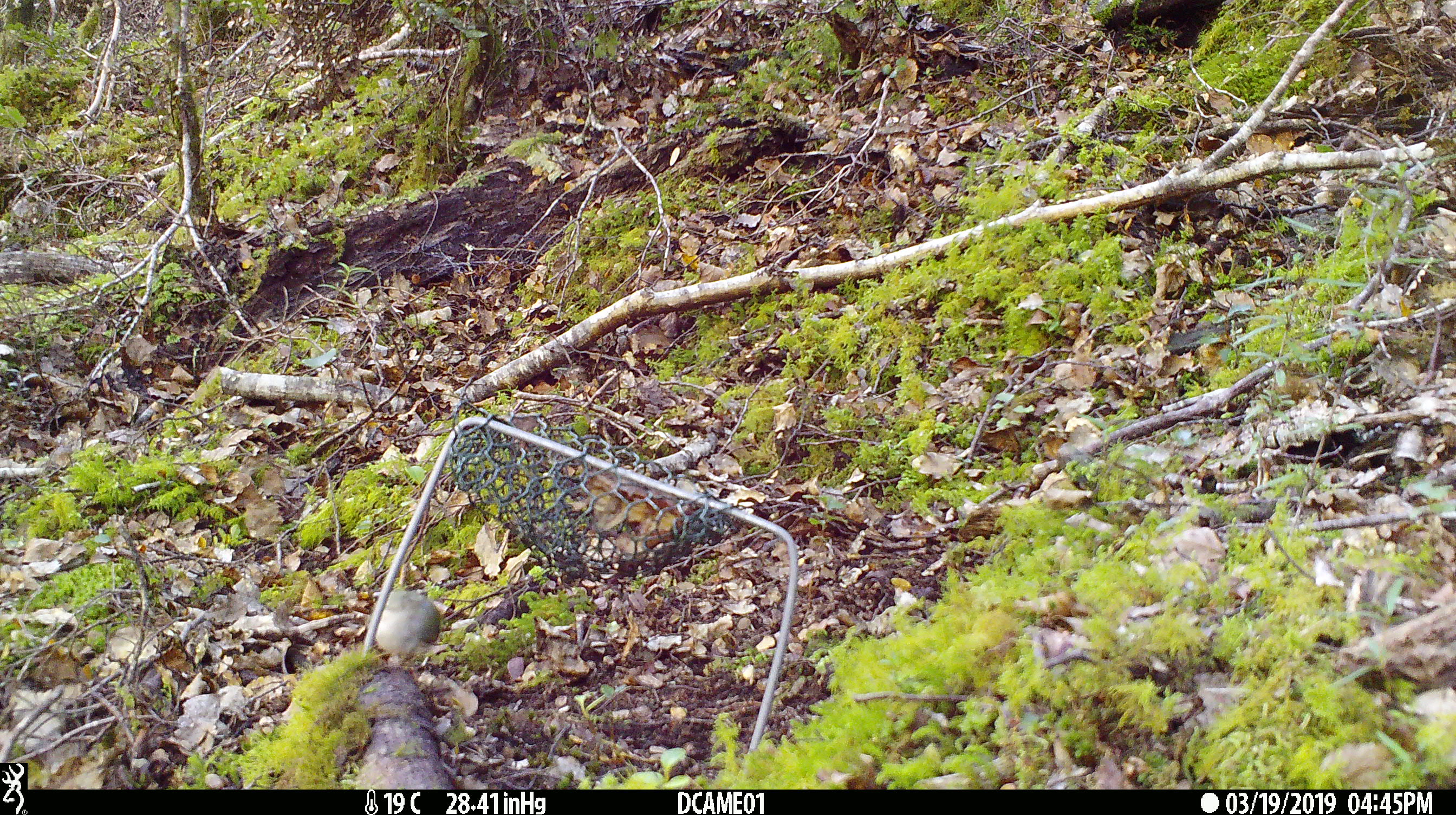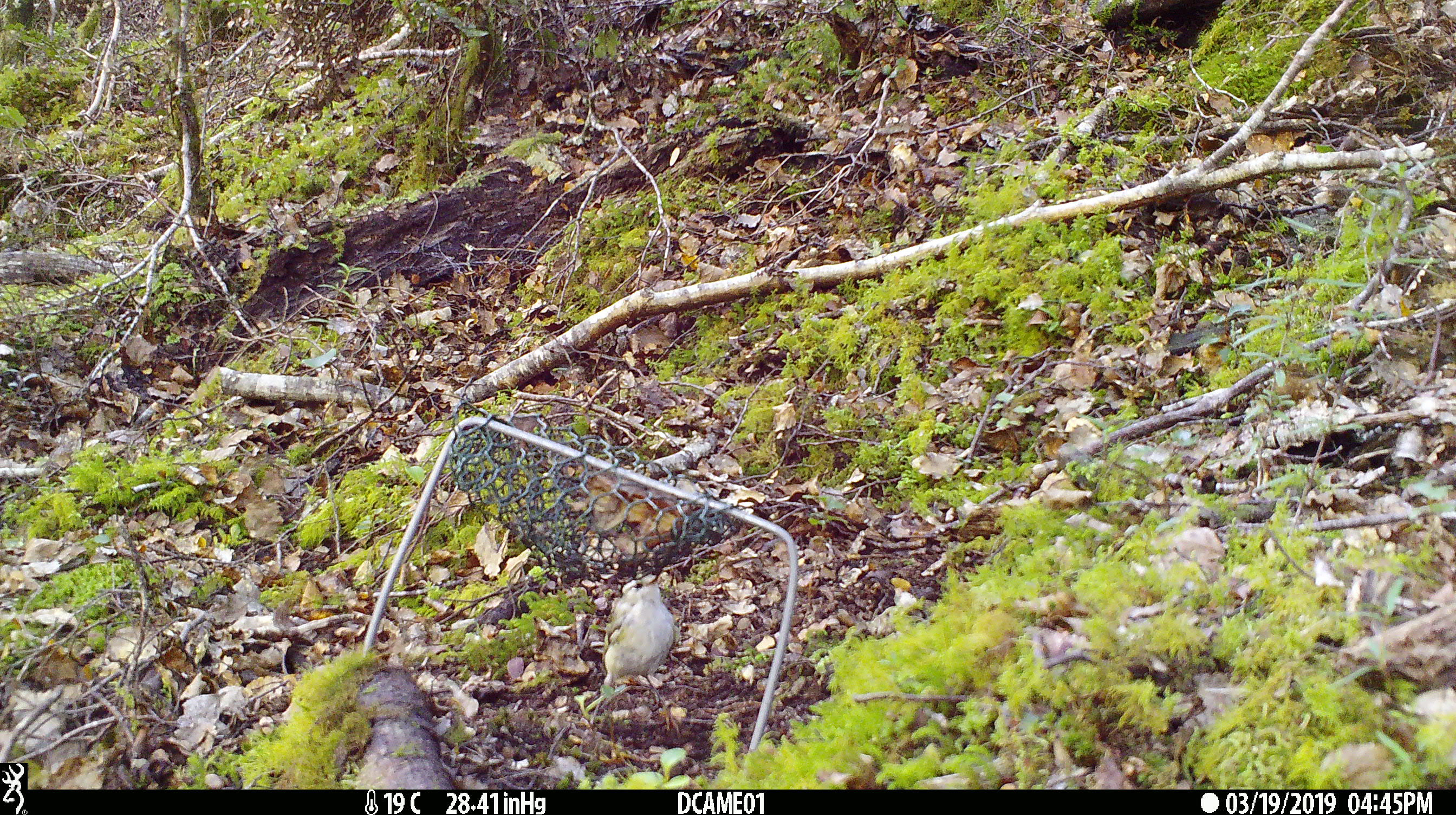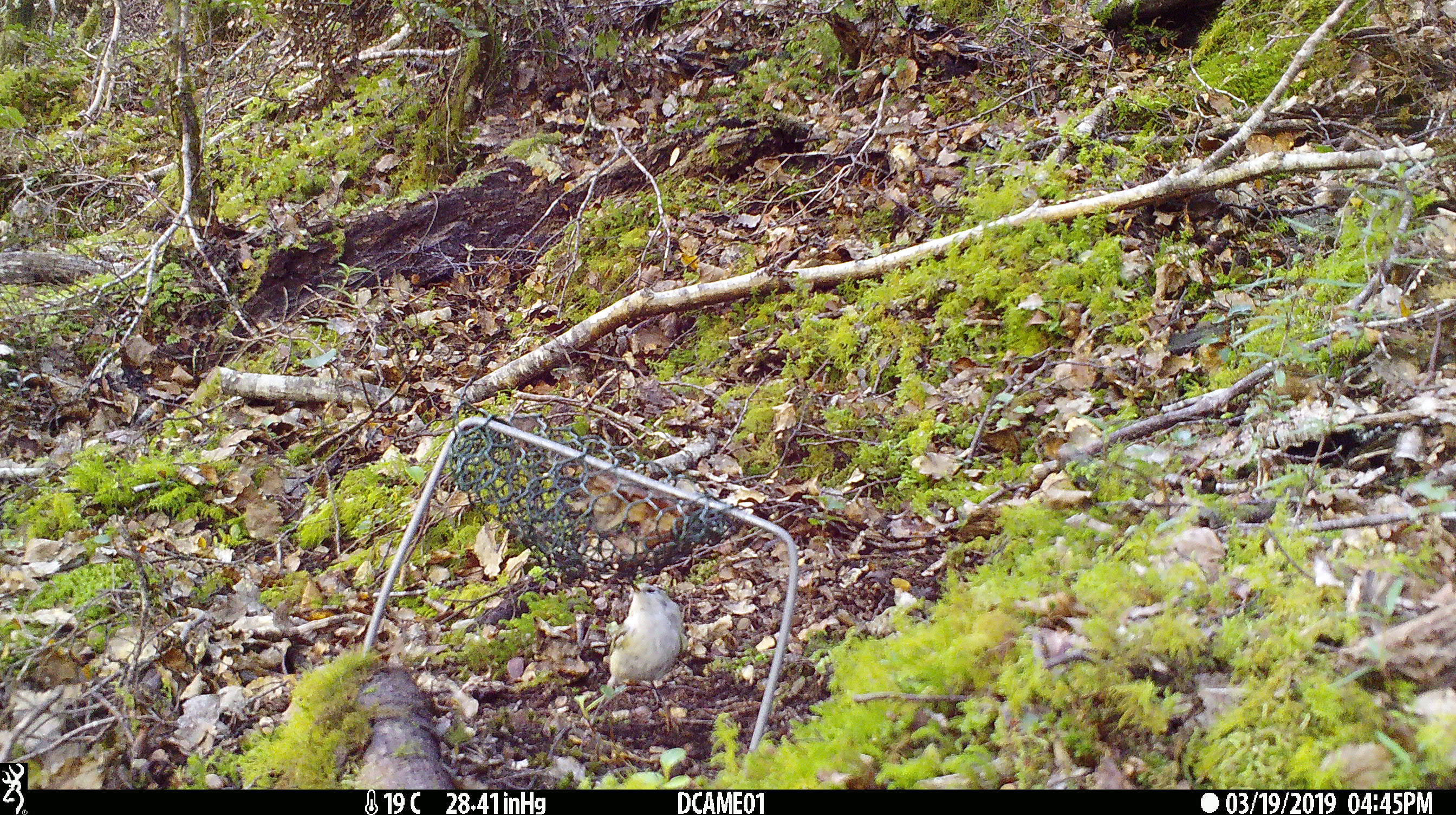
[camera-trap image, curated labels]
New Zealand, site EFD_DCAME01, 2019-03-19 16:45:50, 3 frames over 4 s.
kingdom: Animalia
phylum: Chordata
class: Aves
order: Passeriformes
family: Acanthisittidae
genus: Acanthisitta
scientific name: Acanthisitta chloris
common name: rifleman